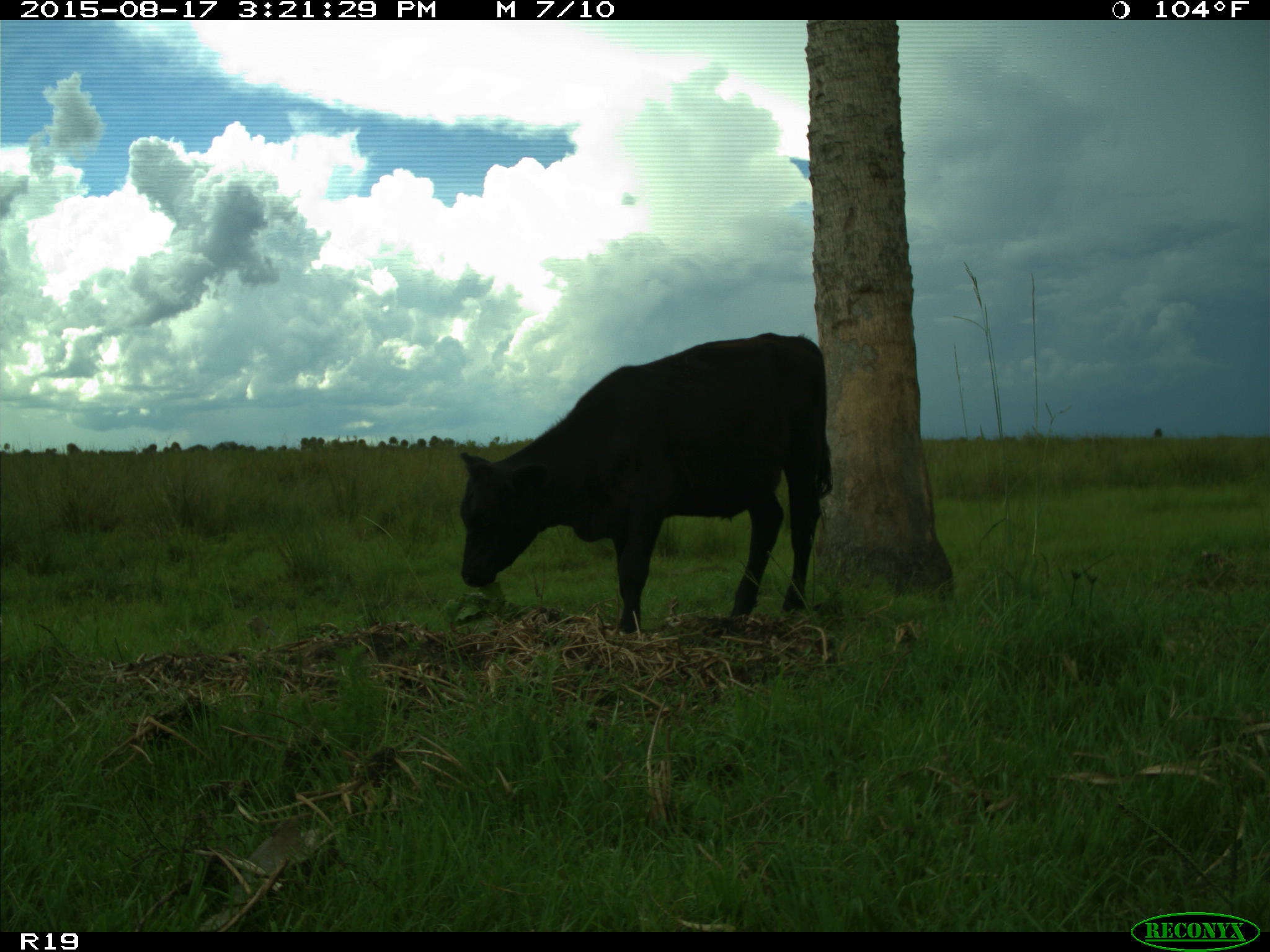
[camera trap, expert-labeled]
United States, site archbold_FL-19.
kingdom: Animalia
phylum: Chordata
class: Mammalia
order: Artiodactyla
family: Bovidae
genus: Bos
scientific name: Bos taurus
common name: domestic cow